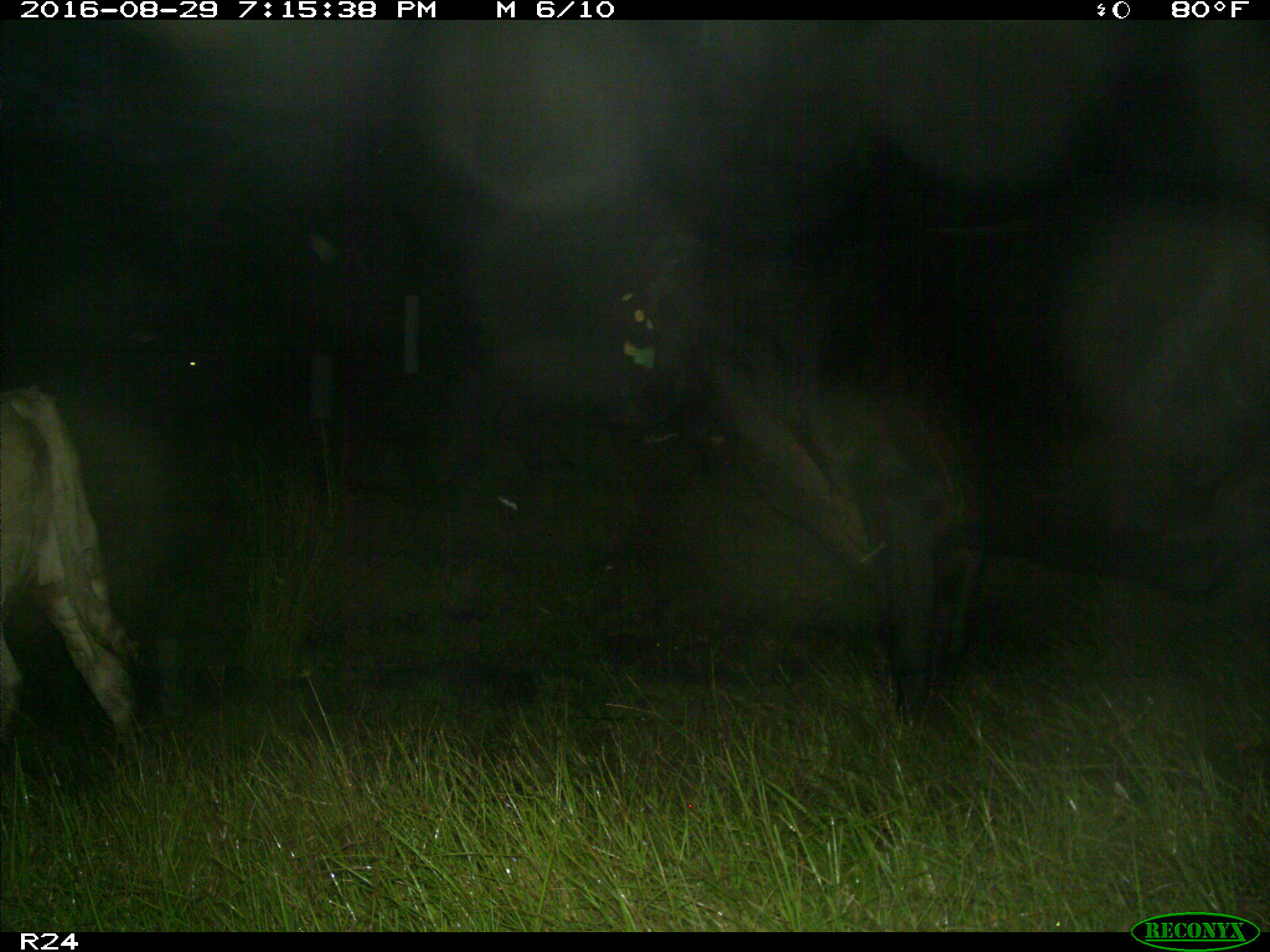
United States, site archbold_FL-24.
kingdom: Animalia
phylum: Chordata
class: Mammalia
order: Artiodactyla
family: Bovidae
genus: Bos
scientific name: Bos taurus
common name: domestic cow